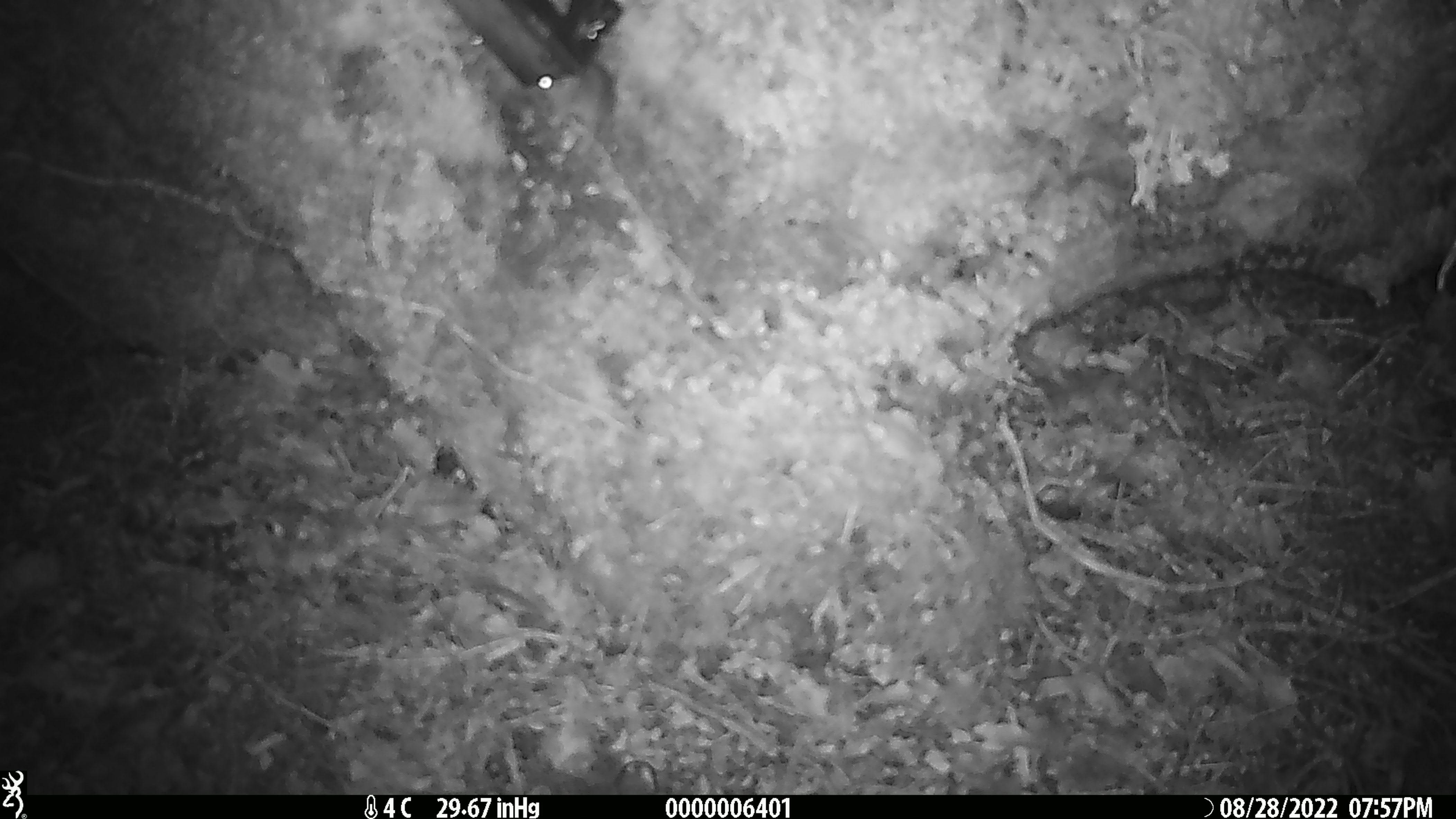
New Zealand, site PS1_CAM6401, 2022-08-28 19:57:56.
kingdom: Animalia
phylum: Chordata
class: Mammalia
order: Rodentia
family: Muridae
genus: Mus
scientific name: Mus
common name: mouse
Mouse (Mus).